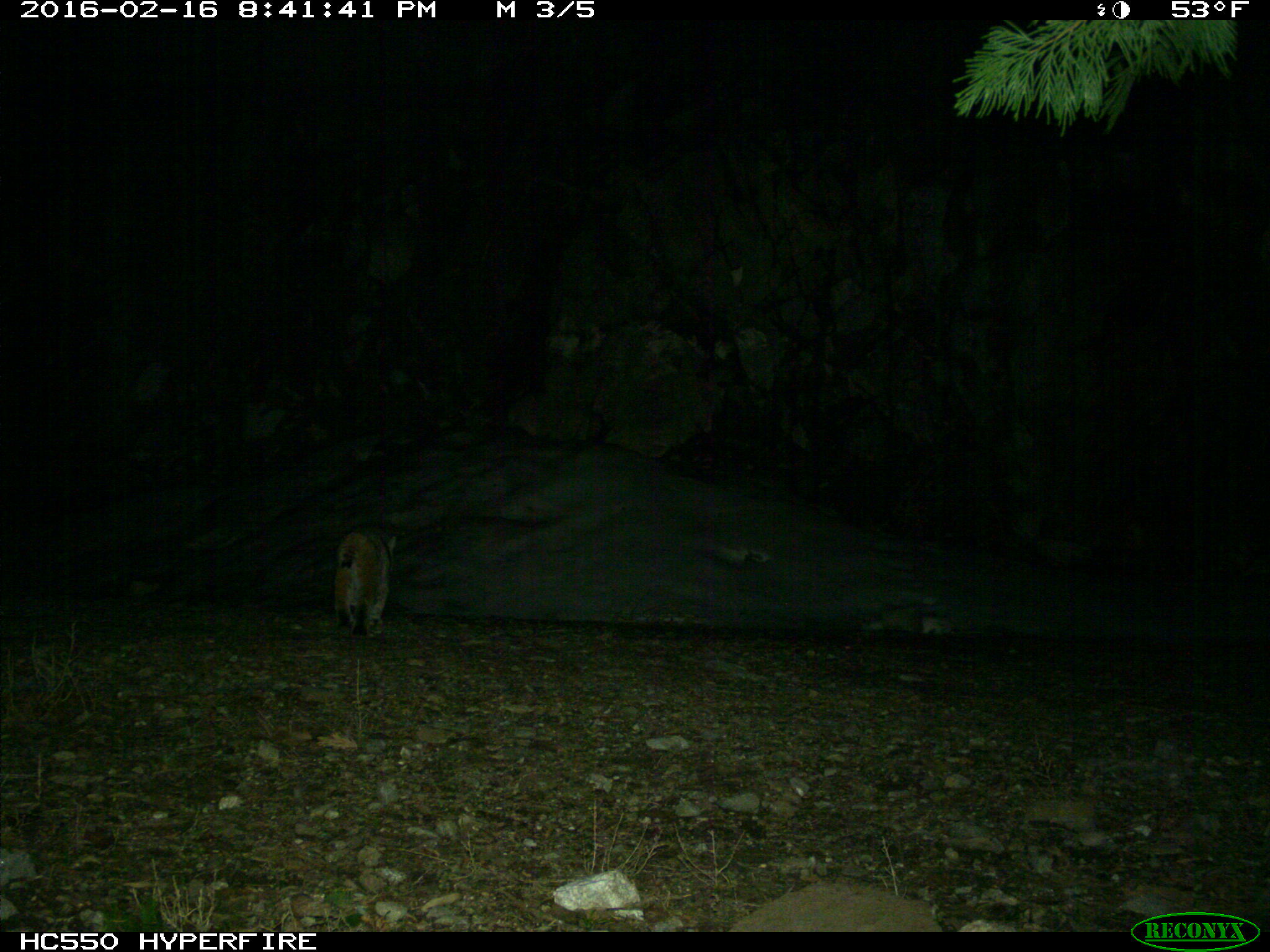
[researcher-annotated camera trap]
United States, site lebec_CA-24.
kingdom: Animalia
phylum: Chordata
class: Mammalia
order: Carnivora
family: Felidae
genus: Lynx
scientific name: Lynx rufus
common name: bobcat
Lynx rufus (bobcat).